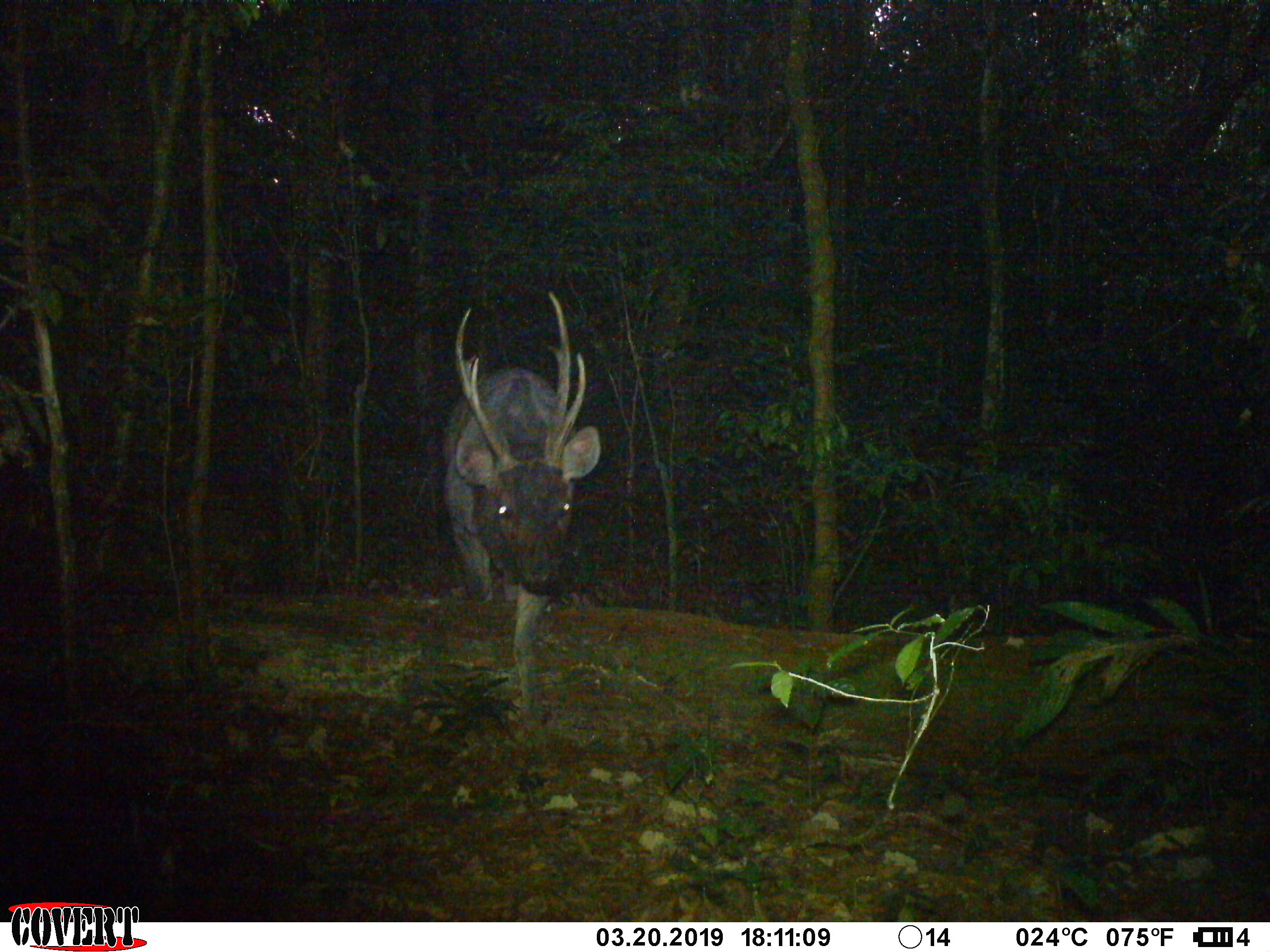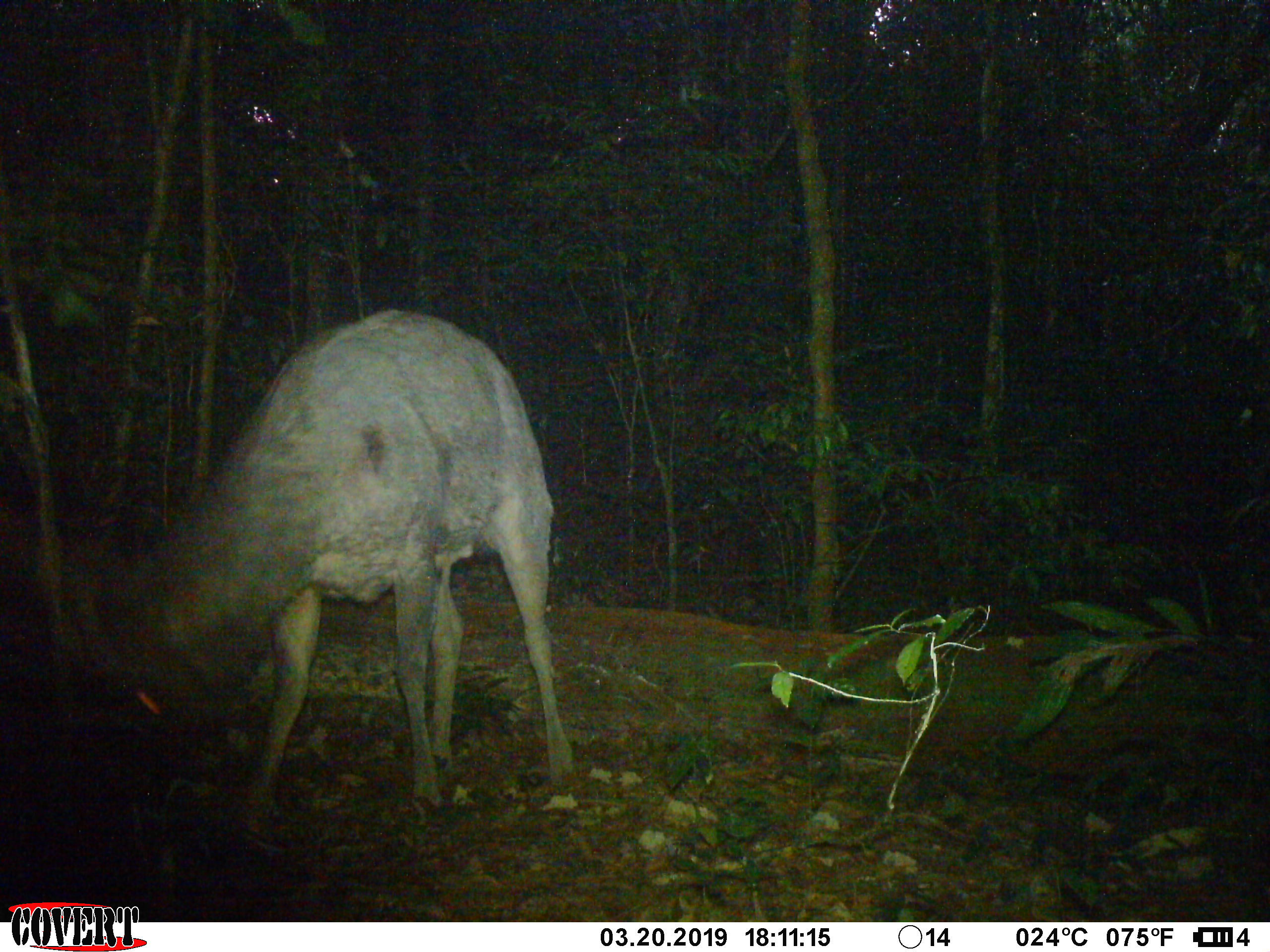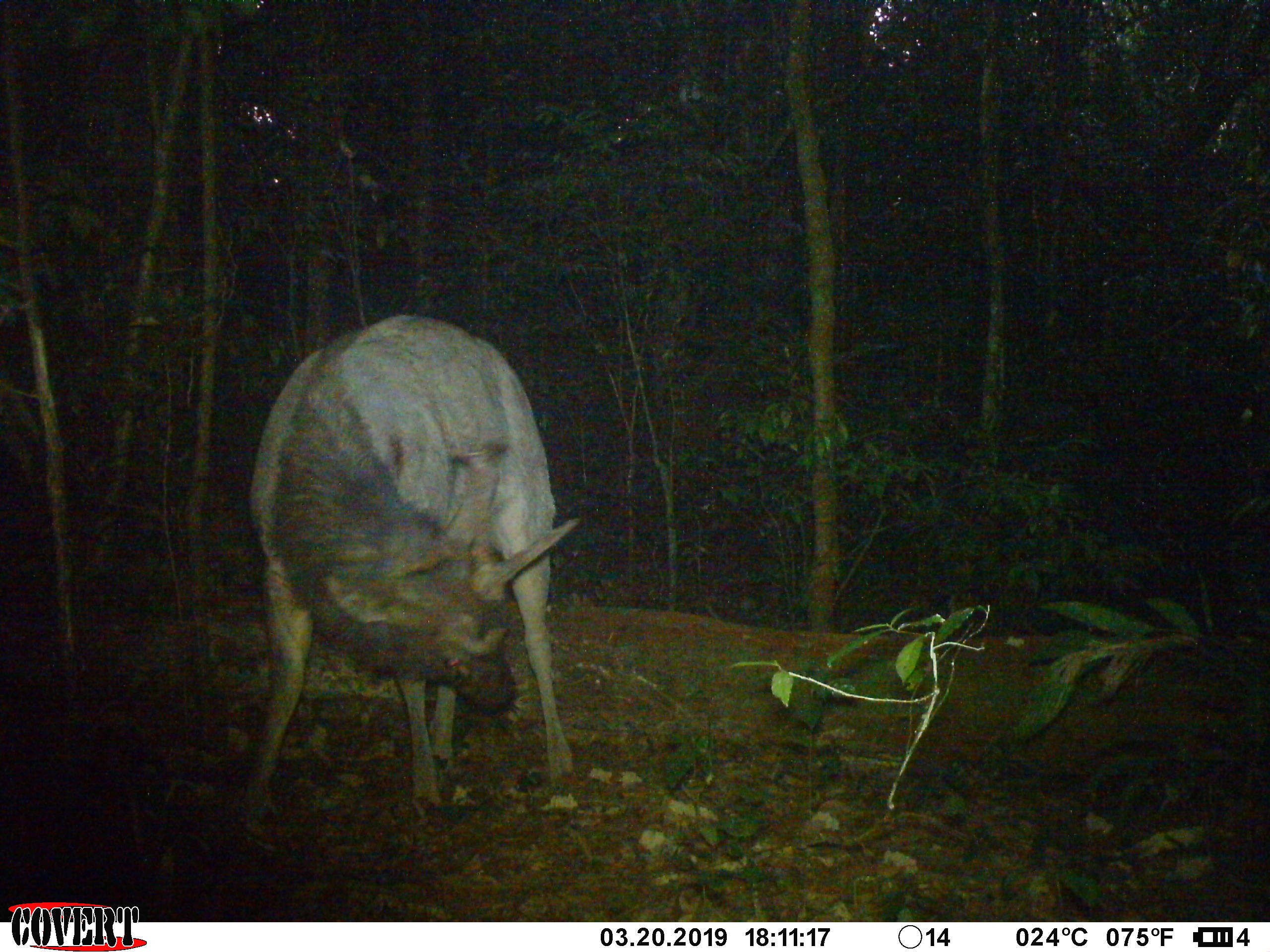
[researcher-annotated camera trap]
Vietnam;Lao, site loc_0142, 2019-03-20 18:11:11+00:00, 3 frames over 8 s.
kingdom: Animalia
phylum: Chordata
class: Mammalia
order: Artiodactyla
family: Cervidae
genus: Rusa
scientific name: Rusa unicolor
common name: sambar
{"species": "sambar (Rusa unicolor)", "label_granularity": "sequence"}